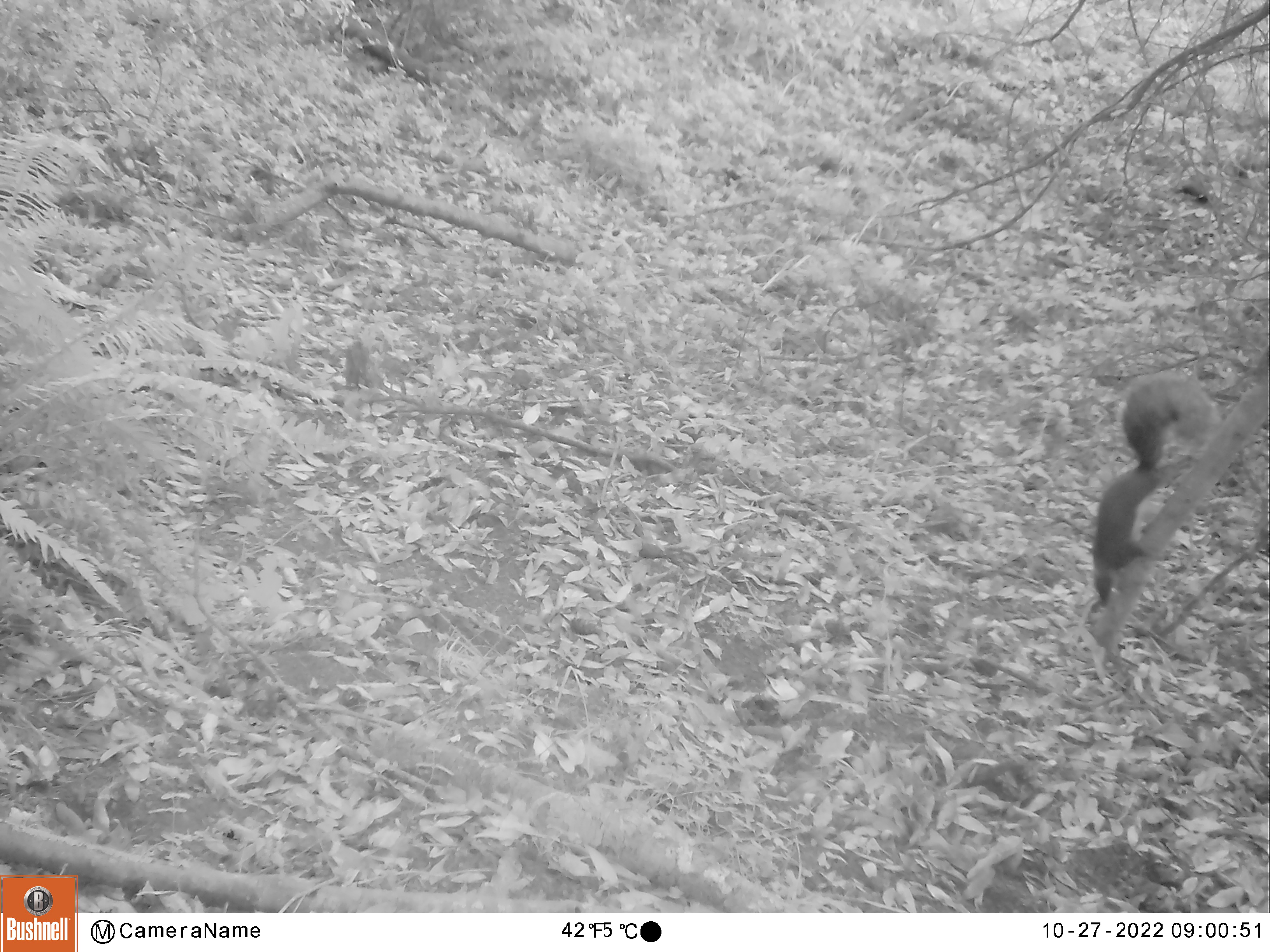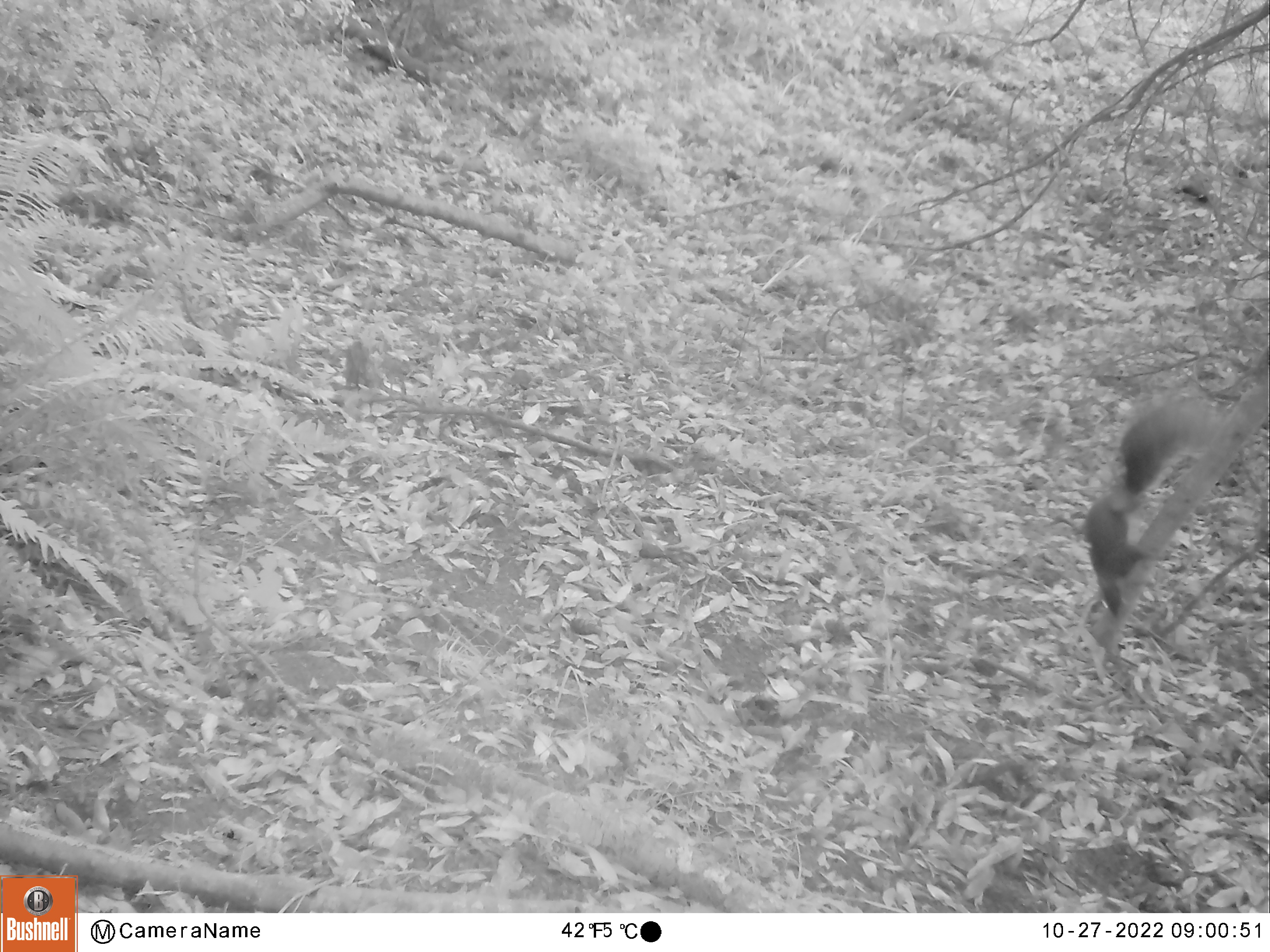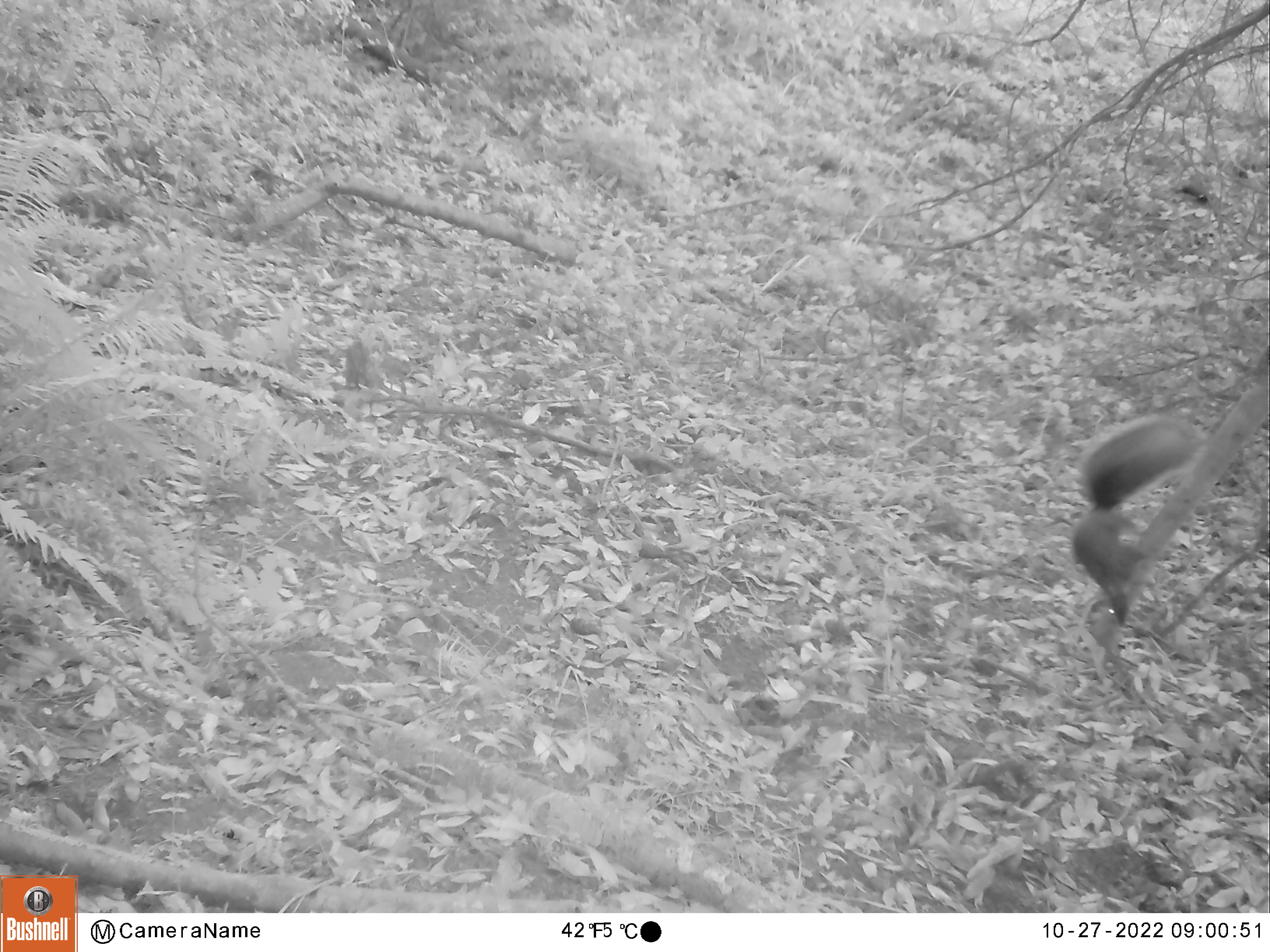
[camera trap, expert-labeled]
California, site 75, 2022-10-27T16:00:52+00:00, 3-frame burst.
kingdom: Animalia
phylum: Chordata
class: Mammalia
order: Rodentia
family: Sciuridae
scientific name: Sciuridae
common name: squirrel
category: unknown squirrel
Unknown squirrel (squirrel) (Sciuridae).